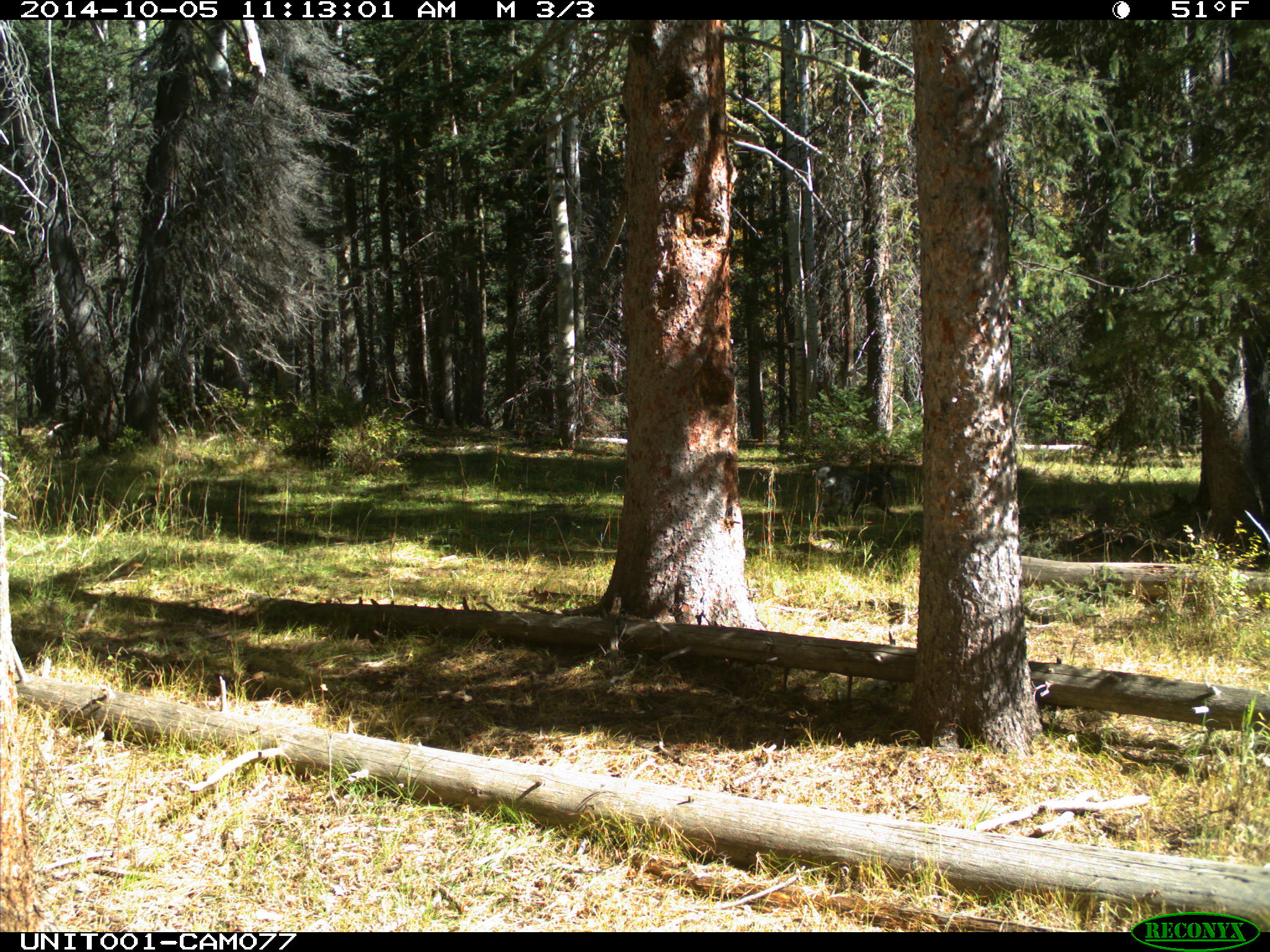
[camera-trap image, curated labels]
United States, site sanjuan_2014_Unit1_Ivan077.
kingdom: Animalia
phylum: Chordata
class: Mammalia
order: Carnivora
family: Canidae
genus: Canis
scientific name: Canis familiaris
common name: domestic dog